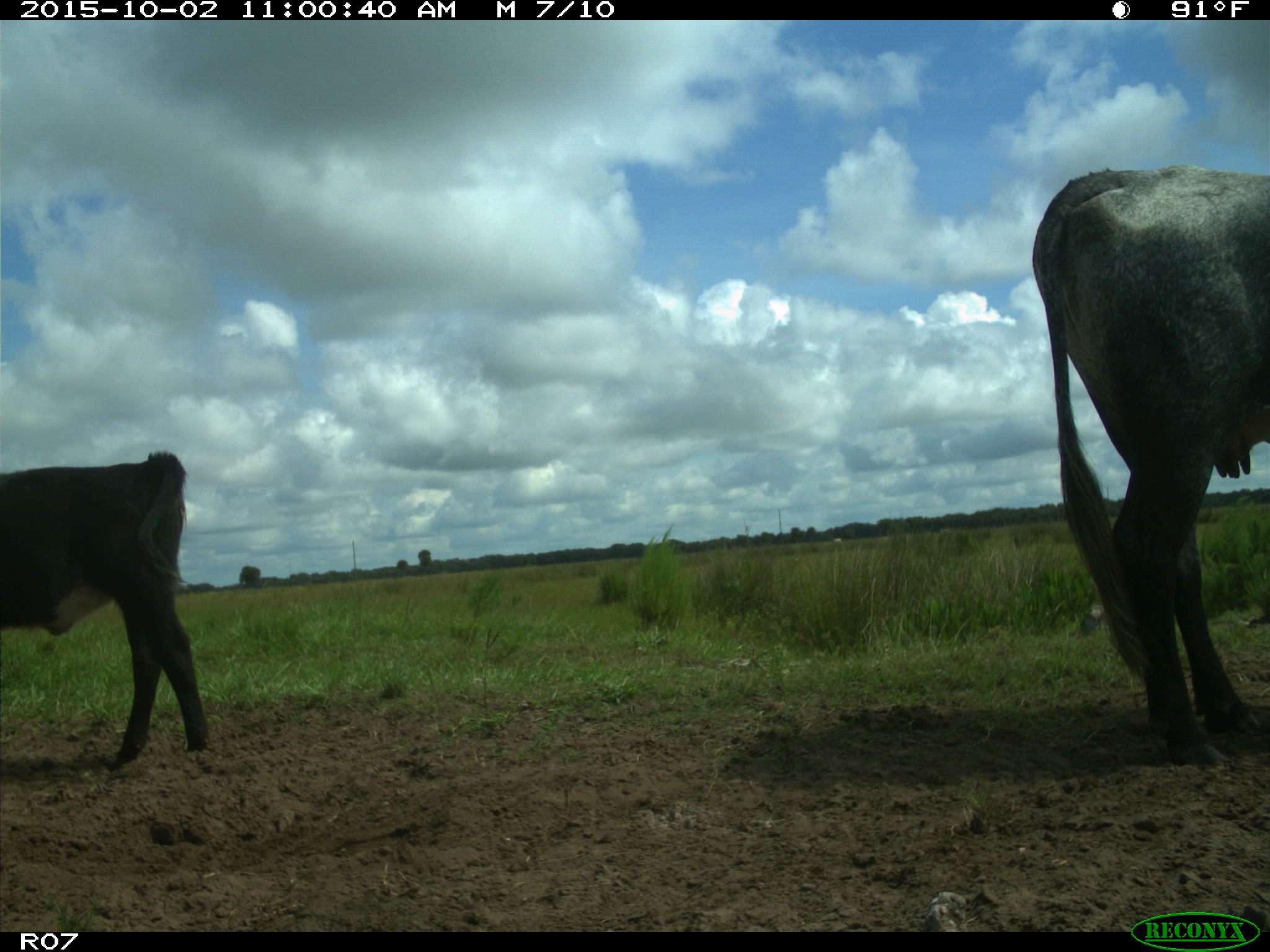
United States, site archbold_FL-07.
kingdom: Animalia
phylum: Chordata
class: Mammalia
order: Artiodactyla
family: Bovidae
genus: Bos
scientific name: Bos taurus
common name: domestic cow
Bos taurus (domestic cow).